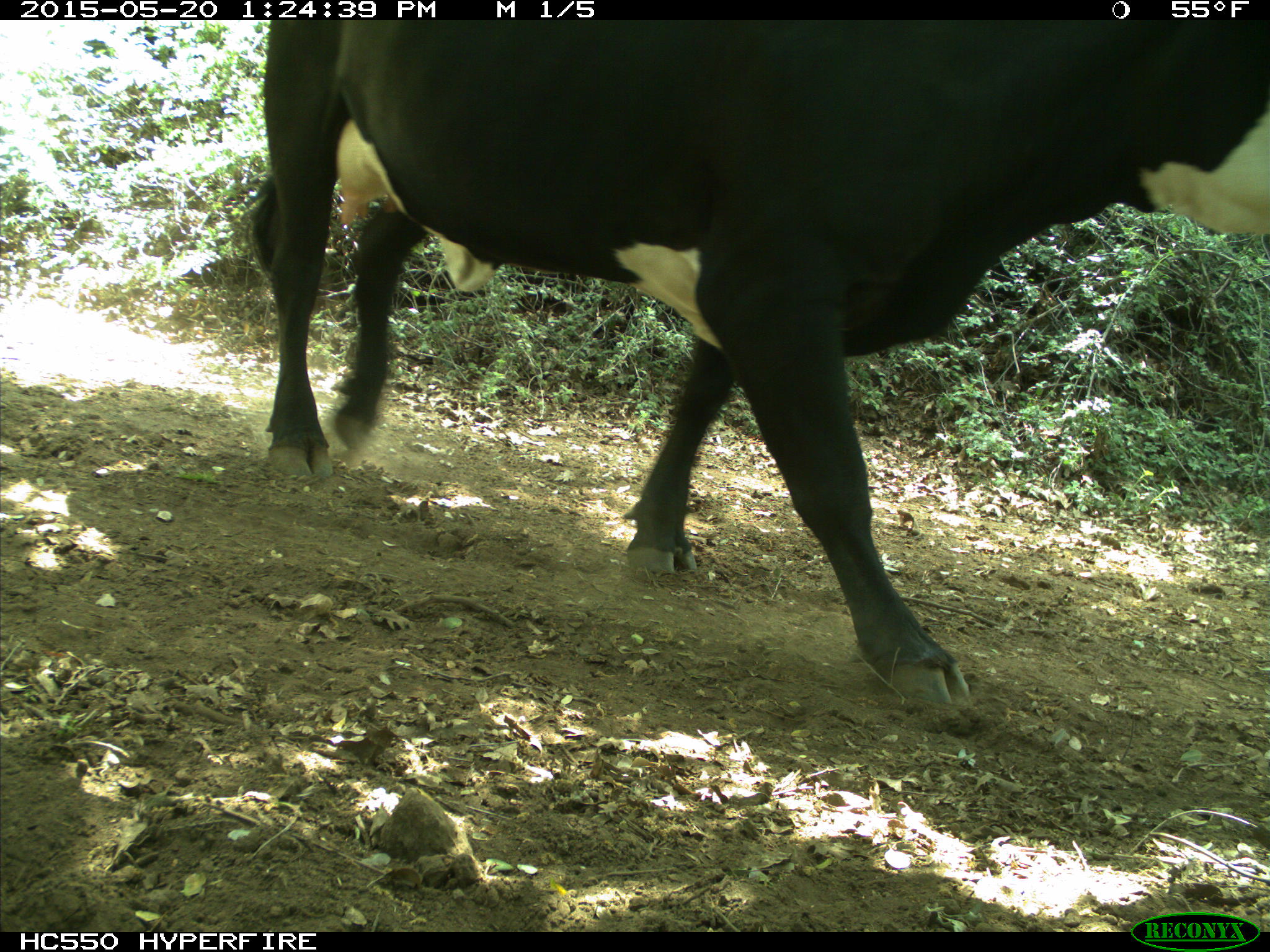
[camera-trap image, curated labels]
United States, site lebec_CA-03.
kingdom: Animalia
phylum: Chordata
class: Mammalia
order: Artiodactyla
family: Bovidae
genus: Bos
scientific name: Bos taurus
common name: domestic cow